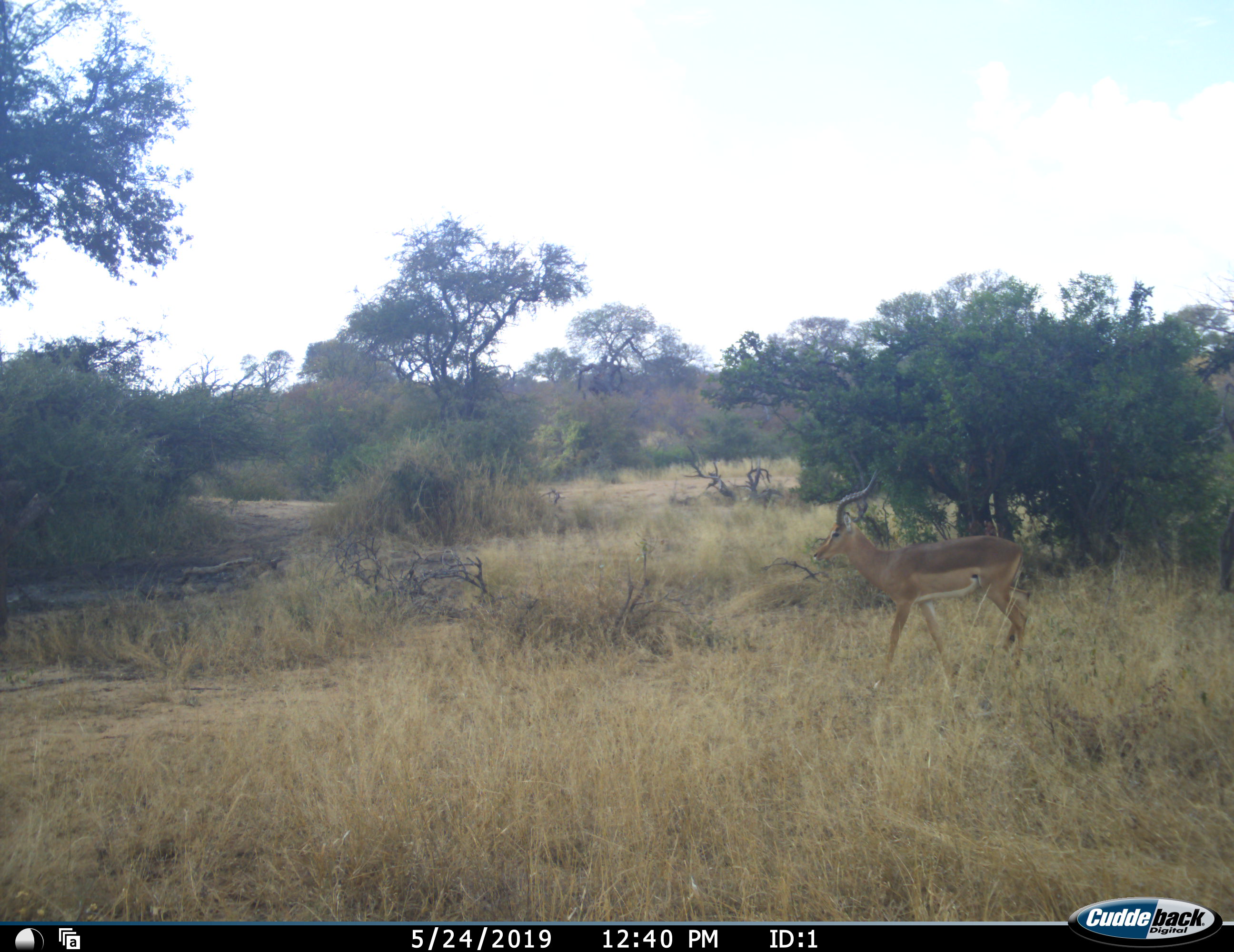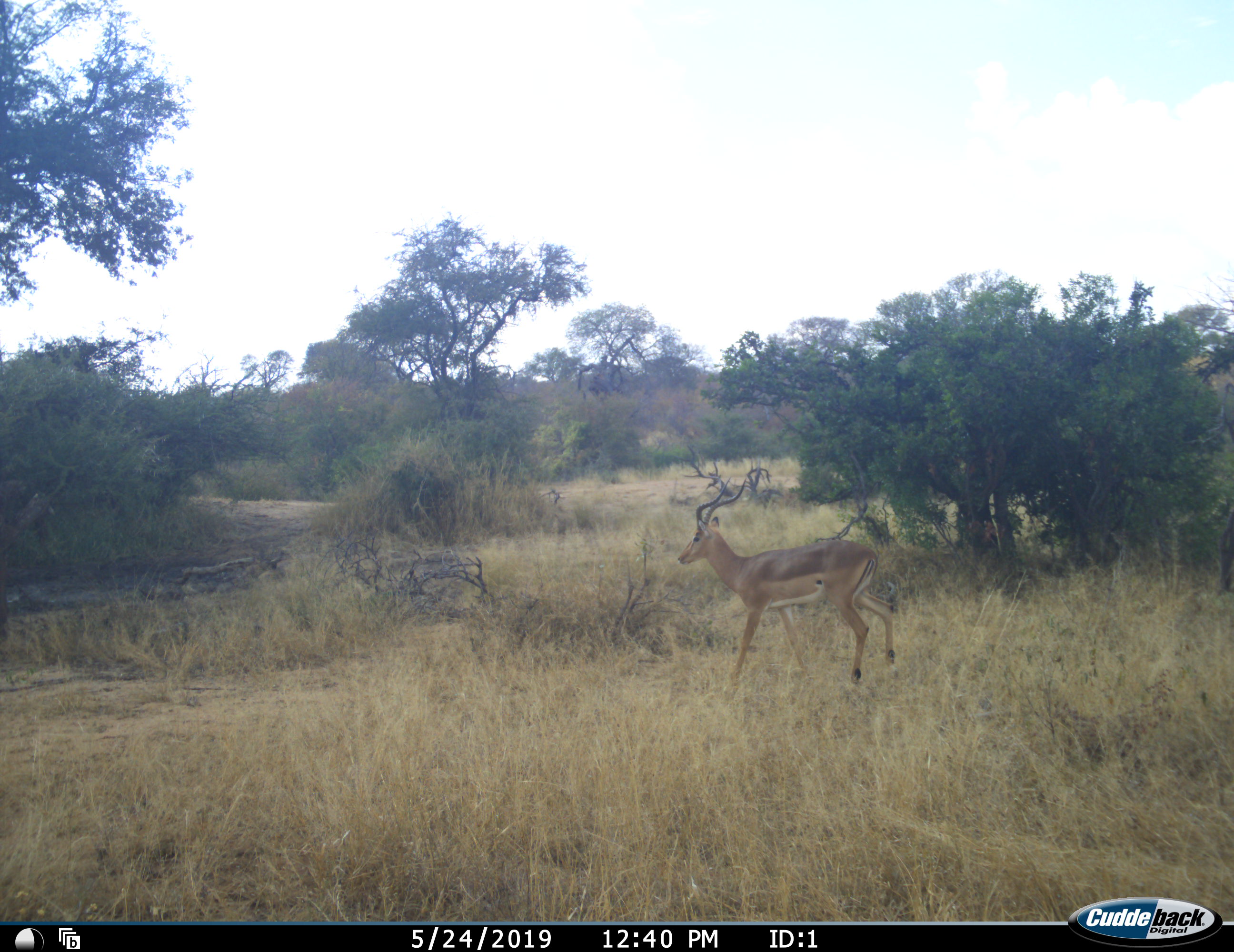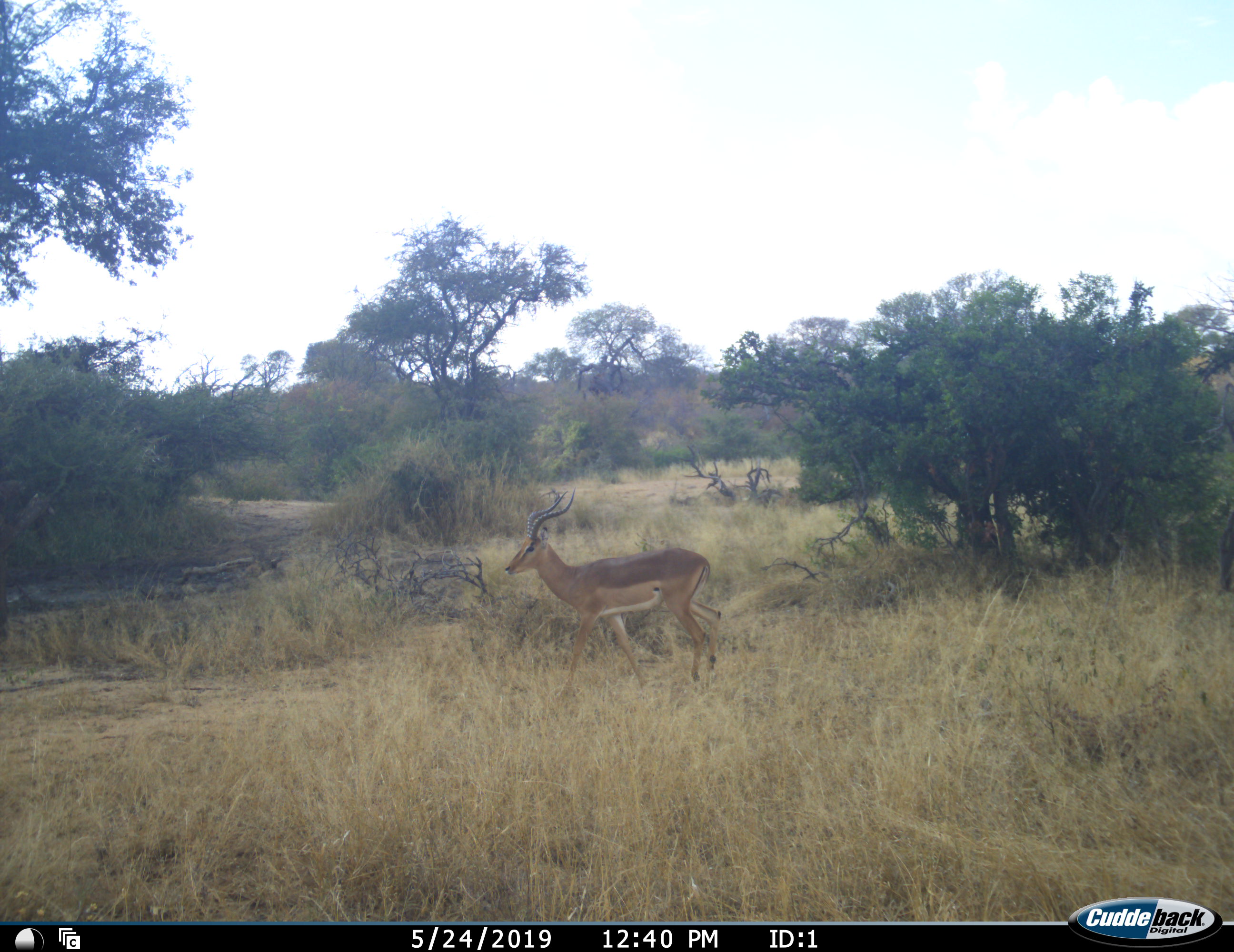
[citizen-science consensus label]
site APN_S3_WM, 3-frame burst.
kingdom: Animalia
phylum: Chordata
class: Mammalia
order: Artiodactyla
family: Bovidae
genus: Aepyceros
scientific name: Aepyceros melampus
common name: impala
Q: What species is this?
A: Impala (Aepyceros melampus).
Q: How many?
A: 1.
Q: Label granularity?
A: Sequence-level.